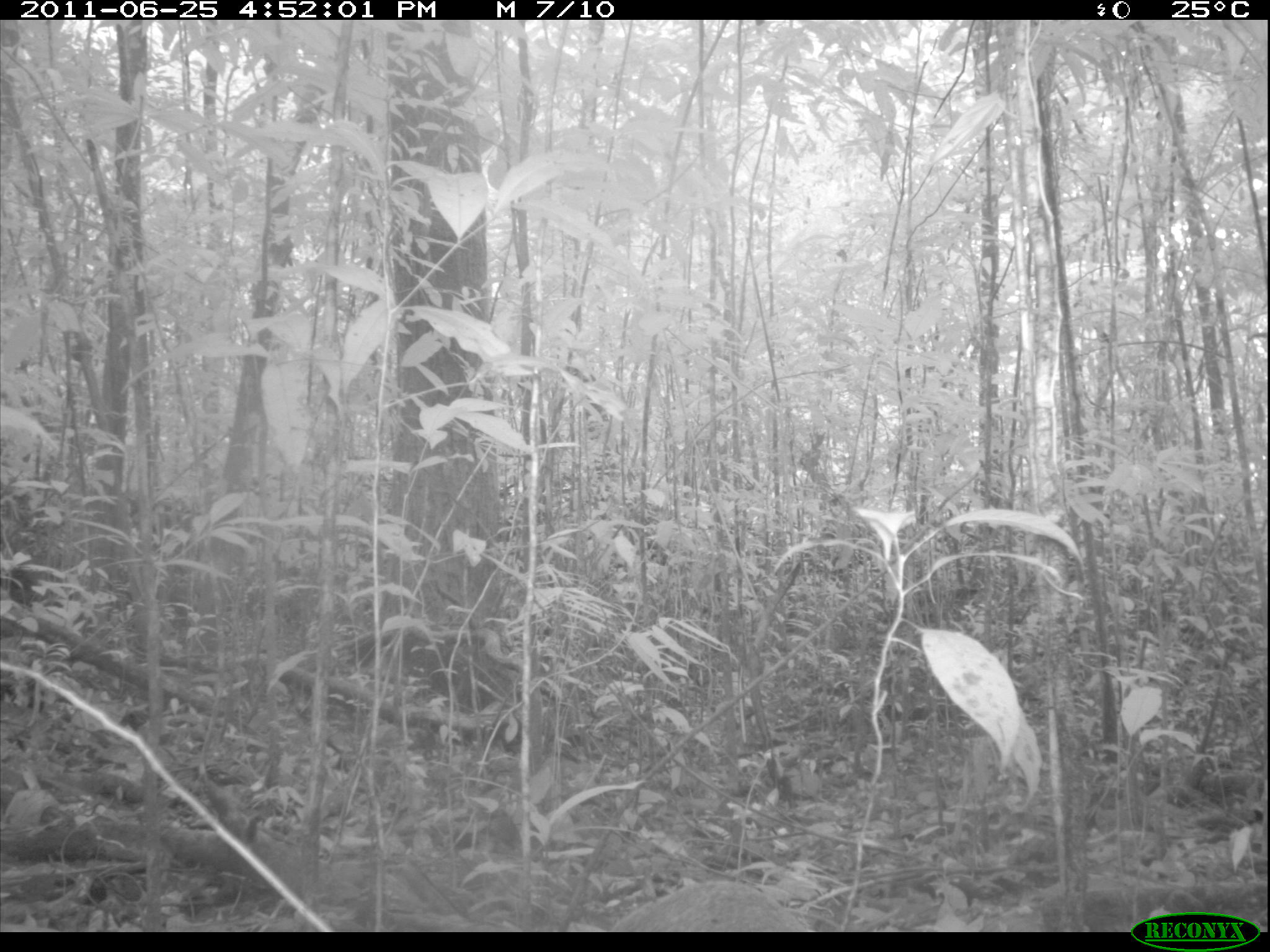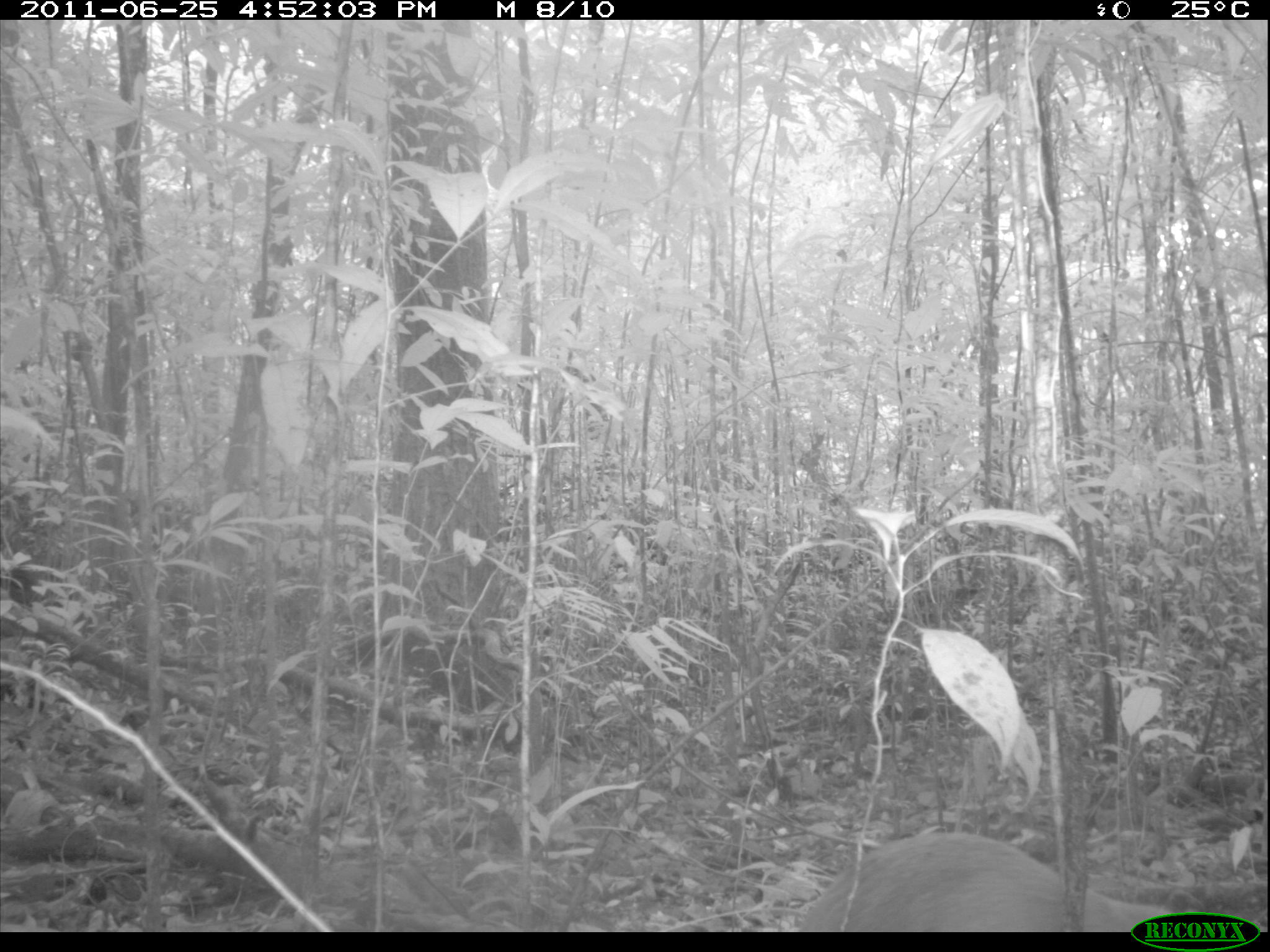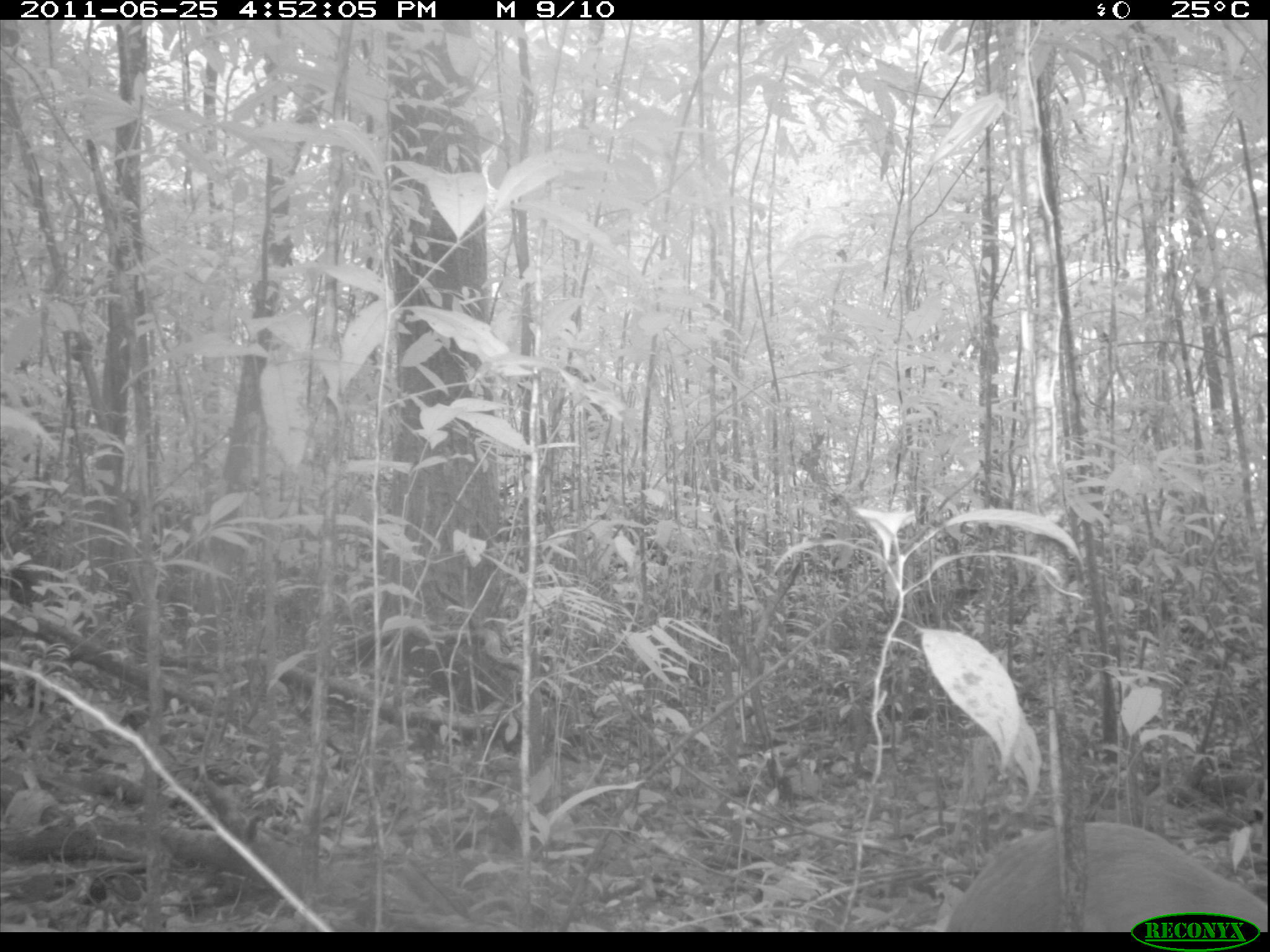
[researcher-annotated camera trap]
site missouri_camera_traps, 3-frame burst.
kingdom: Animalia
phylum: Chordata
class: Mammalia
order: Rodentia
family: Dasyproctidae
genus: Dasyprocta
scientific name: Dasyprocta coibae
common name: coiban agouti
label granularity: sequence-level